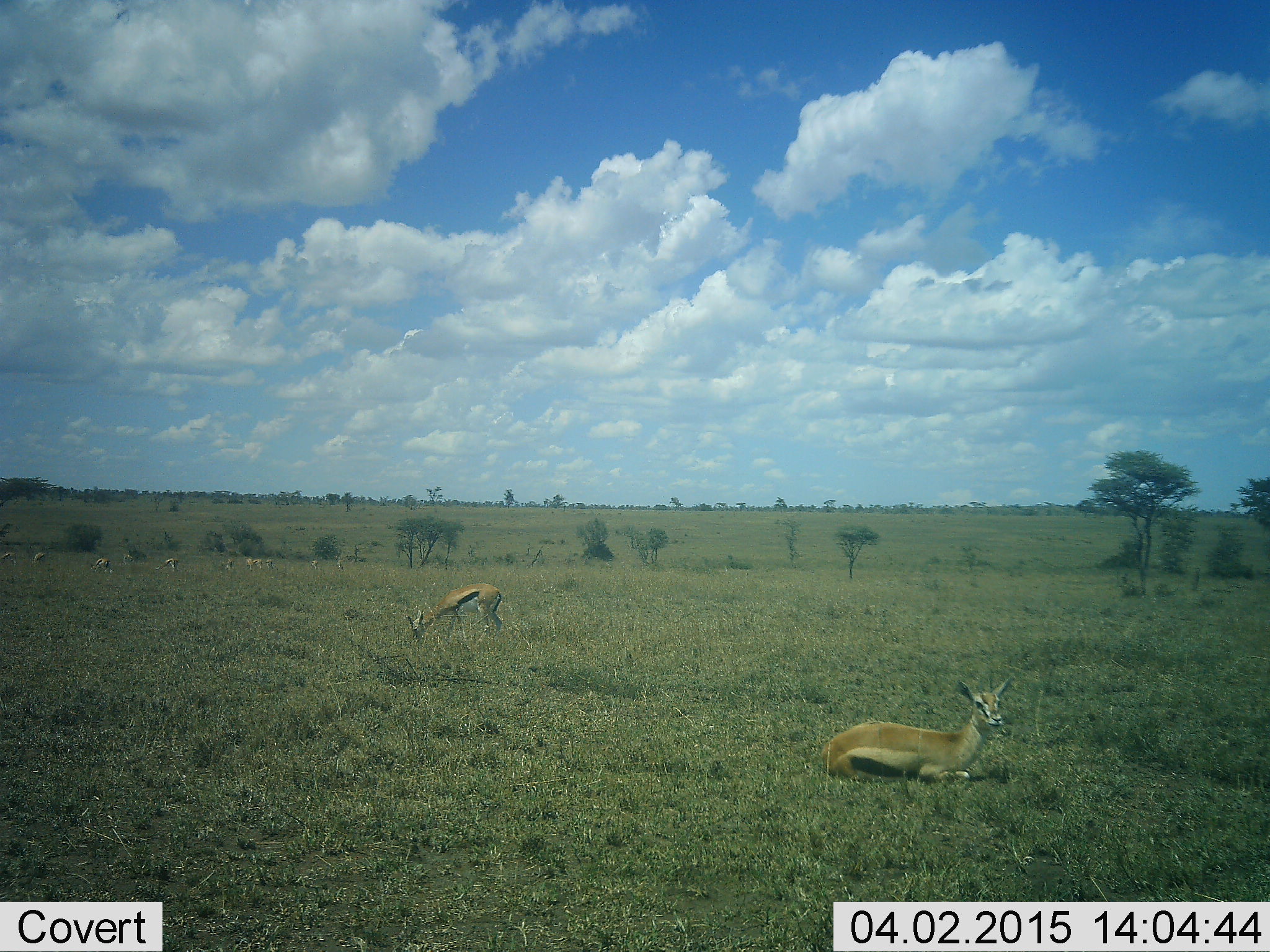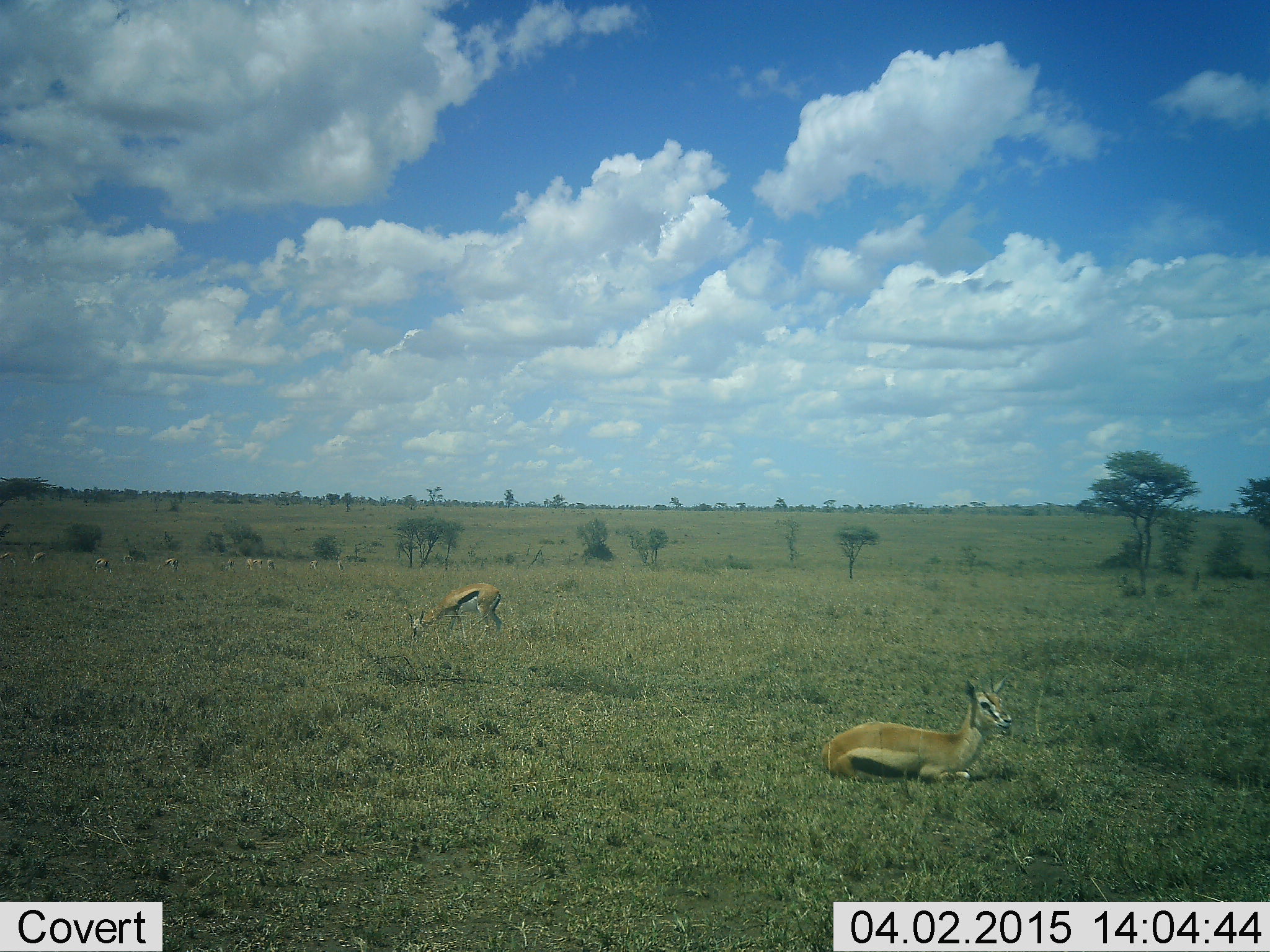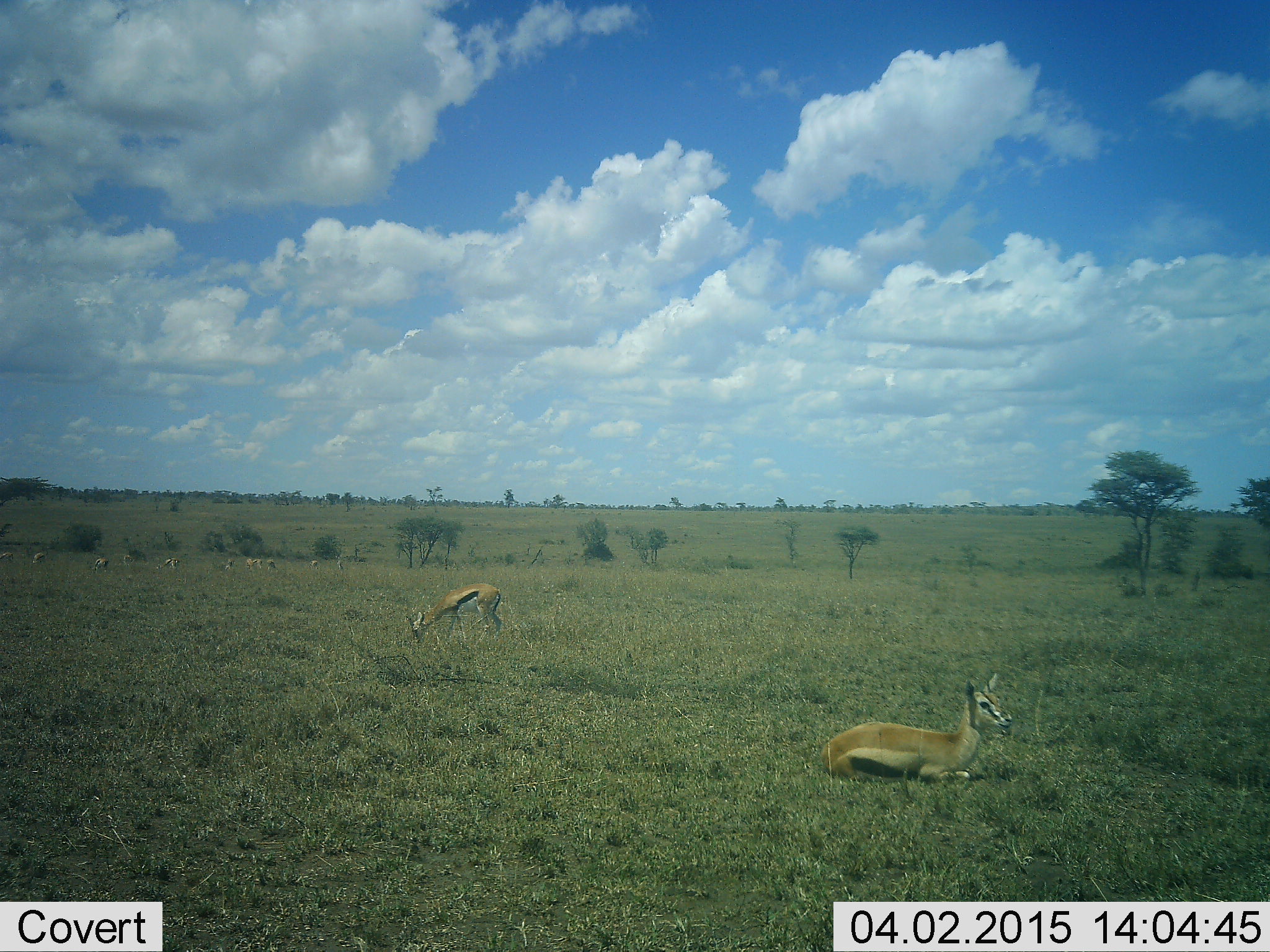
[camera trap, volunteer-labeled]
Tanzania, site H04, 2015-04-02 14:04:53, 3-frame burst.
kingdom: Animalia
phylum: Chordata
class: Mammalia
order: Artiodactyla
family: Bovidae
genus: Eudorcas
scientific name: Eudorcas thomsonii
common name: thomson's gazelle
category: gazellethomsons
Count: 2.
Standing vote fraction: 30%.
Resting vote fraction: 100%.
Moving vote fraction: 0%.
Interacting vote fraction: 0%.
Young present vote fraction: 0%.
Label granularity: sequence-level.